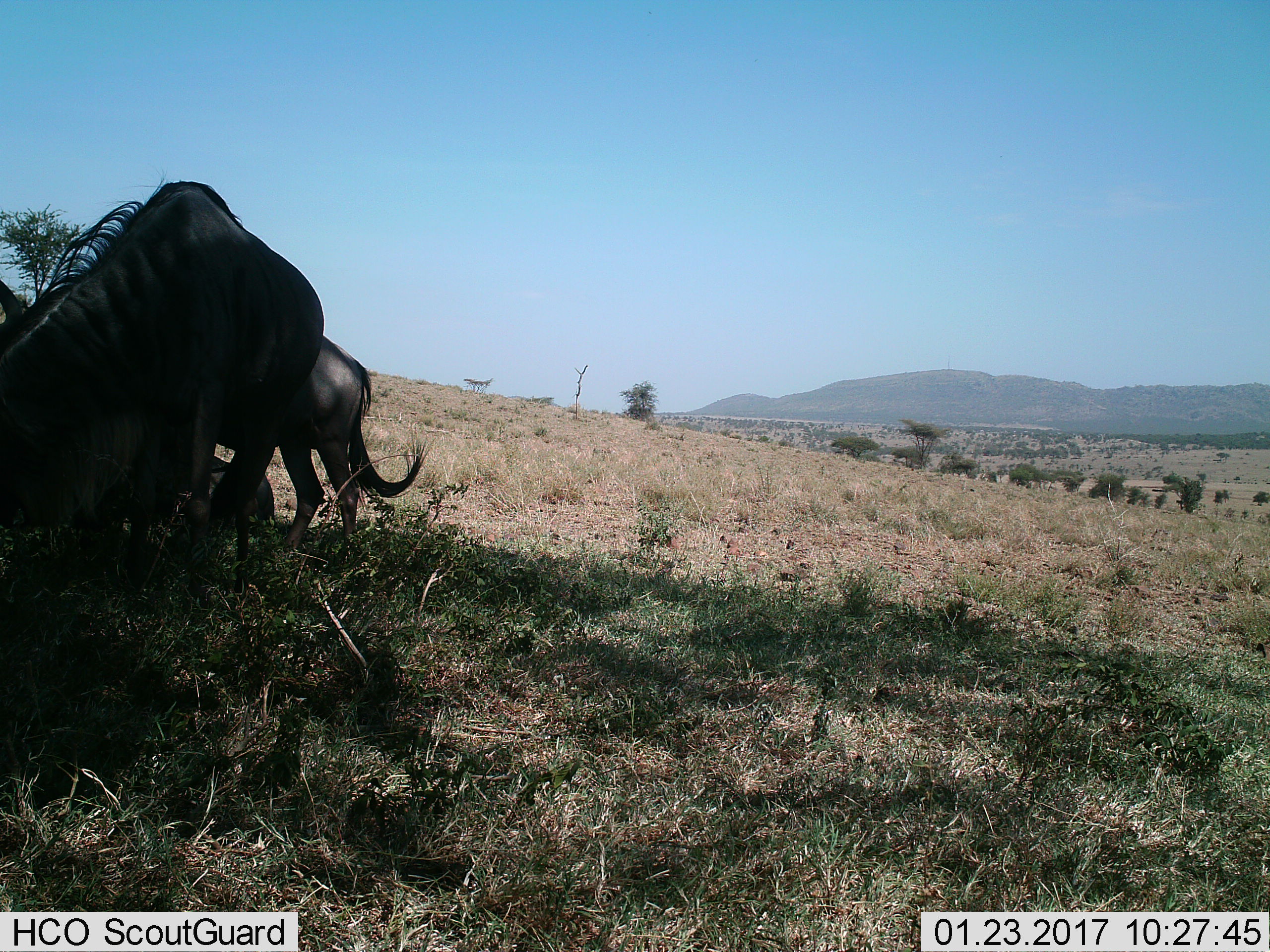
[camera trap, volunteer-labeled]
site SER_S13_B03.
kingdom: Animalia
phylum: Chordata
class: Mammalia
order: Artiodactyla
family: Bovidae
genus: Connochaetes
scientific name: Connochaetes taurinus taurinus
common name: blue wildebeest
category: wildebeestblue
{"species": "wildebeestblue (blue wildebeest) (Connochaetes taurinus taurinus)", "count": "2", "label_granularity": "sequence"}